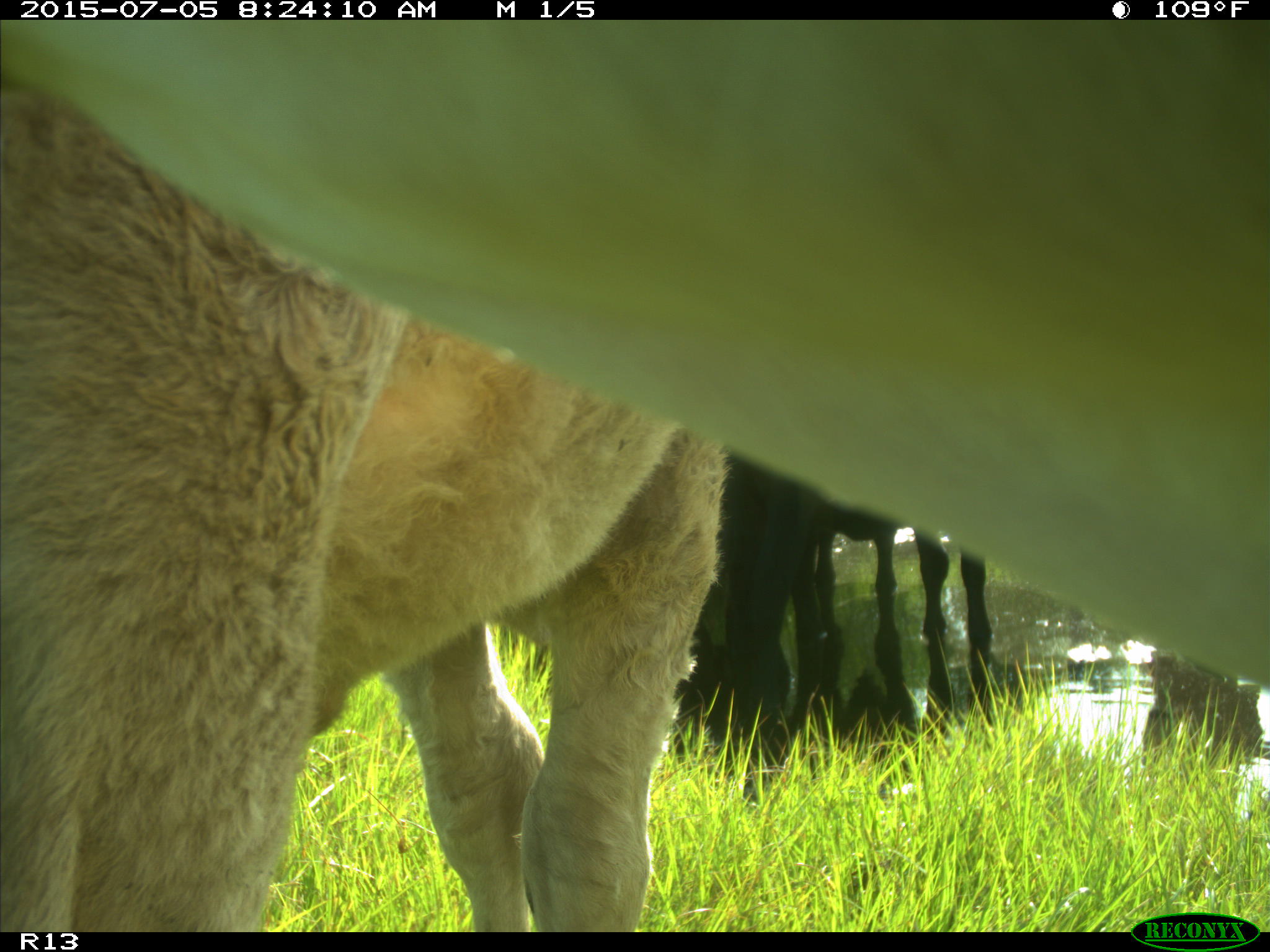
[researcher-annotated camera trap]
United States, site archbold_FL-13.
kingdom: Animalia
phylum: Chordata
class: Mammalia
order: Artiodactyla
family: Bovidae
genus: Bos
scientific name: Bos taurus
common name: domestic cow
Bos taurus (domestic cow).